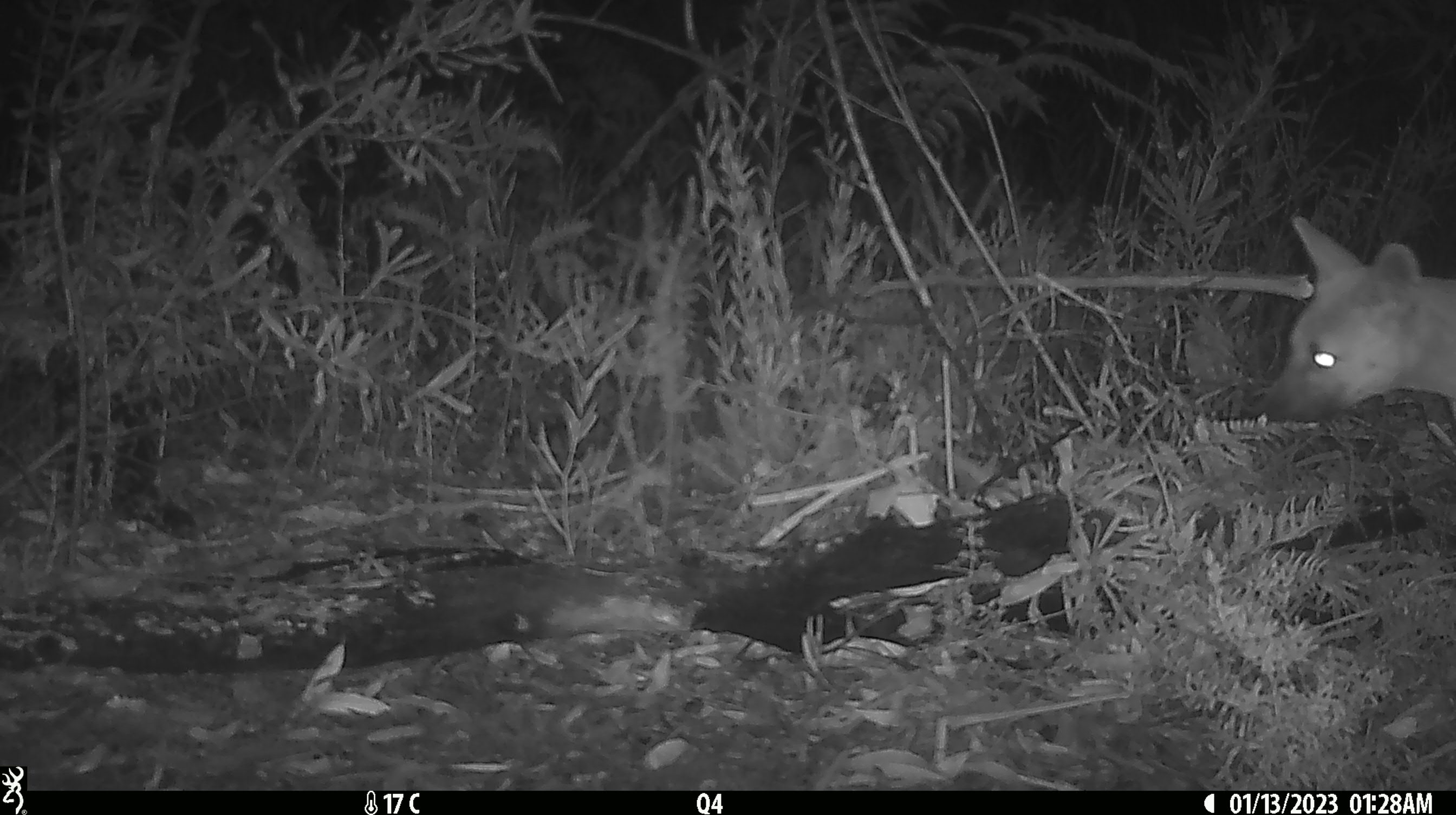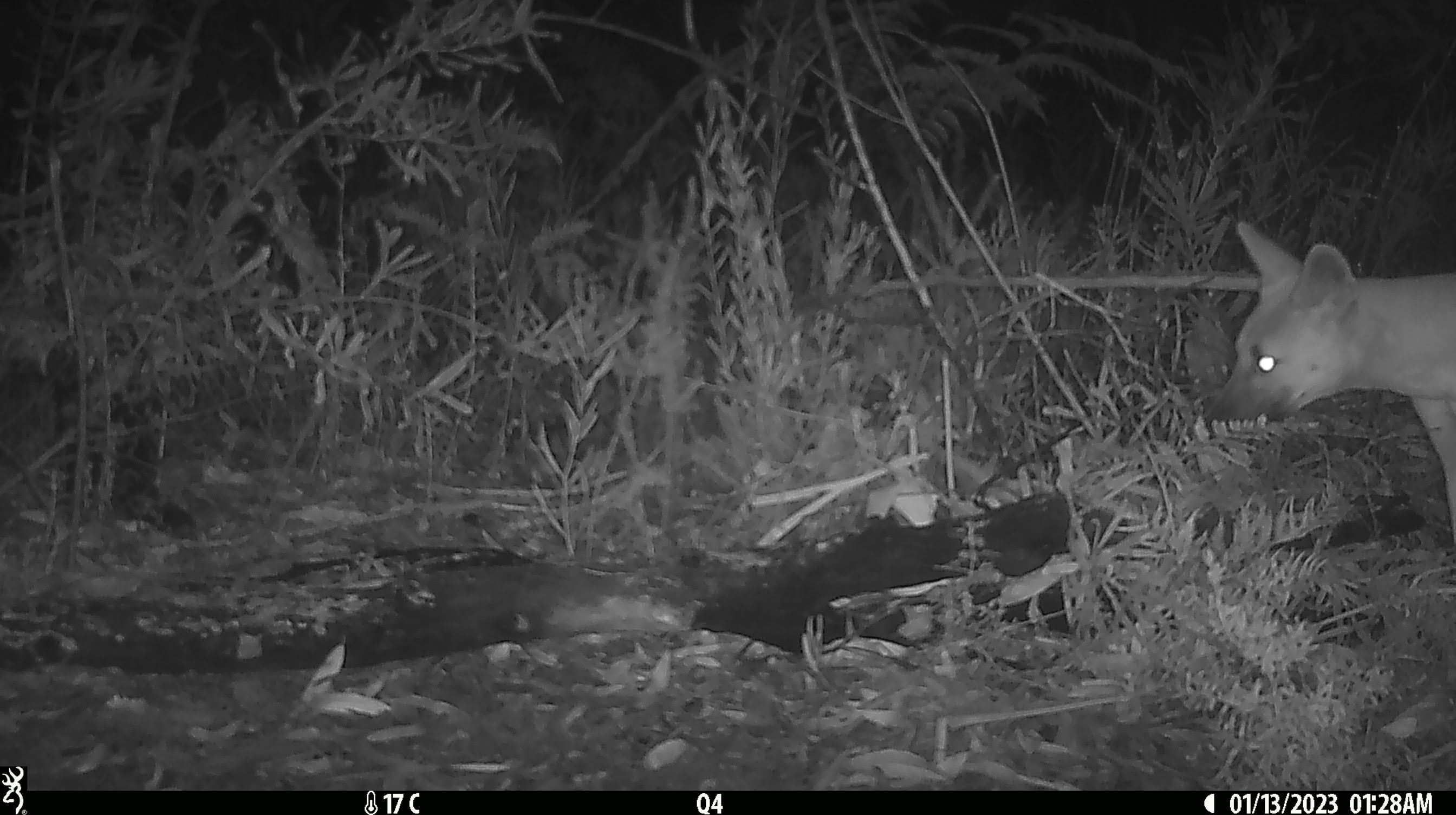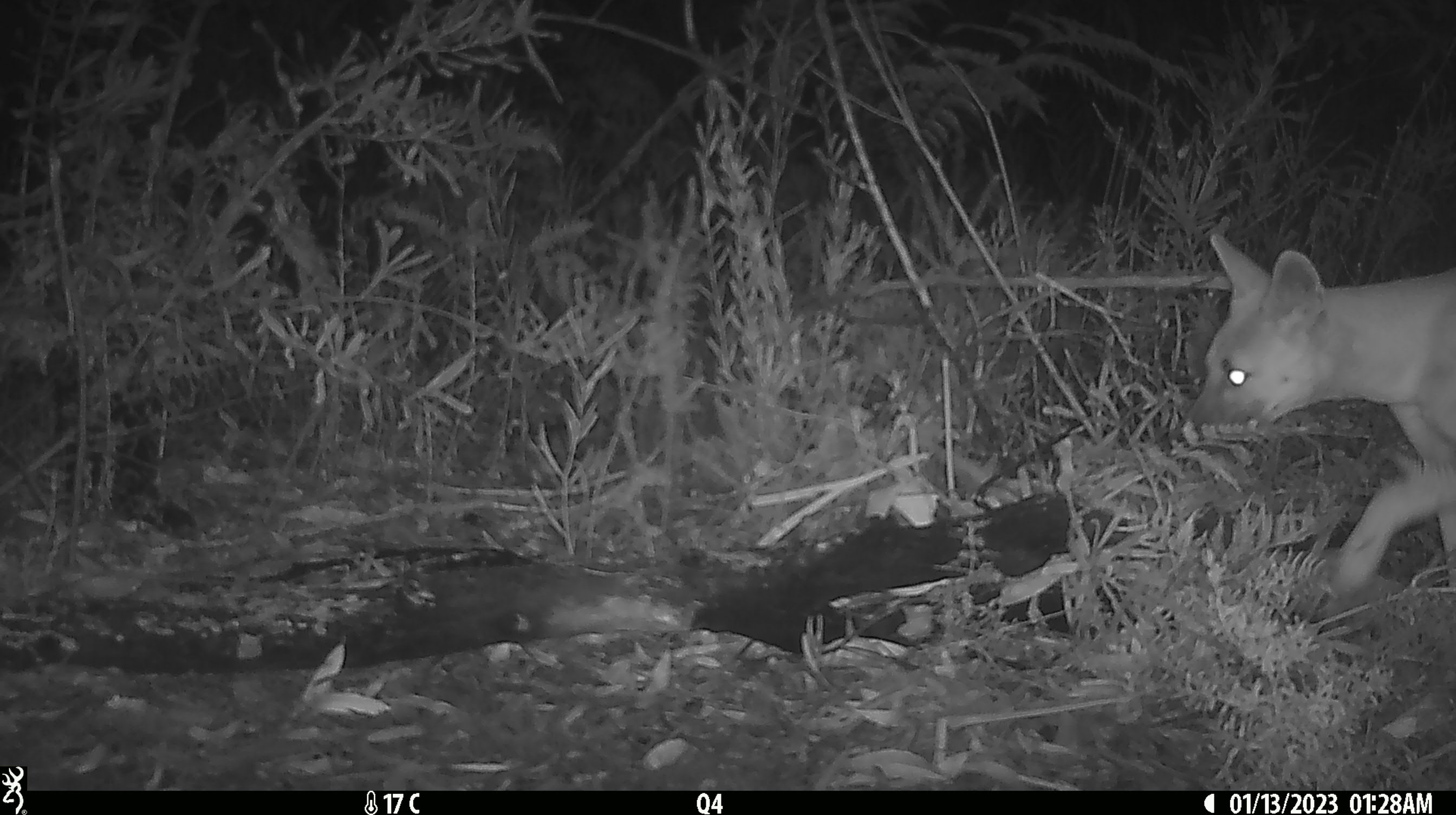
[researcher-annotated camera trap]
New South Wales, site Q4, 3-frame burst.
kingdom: Animalia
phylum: Chordata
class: Mammalia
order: Carnivora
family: Canidae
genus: Canis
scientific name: Canis familiaris dingo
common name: dingo